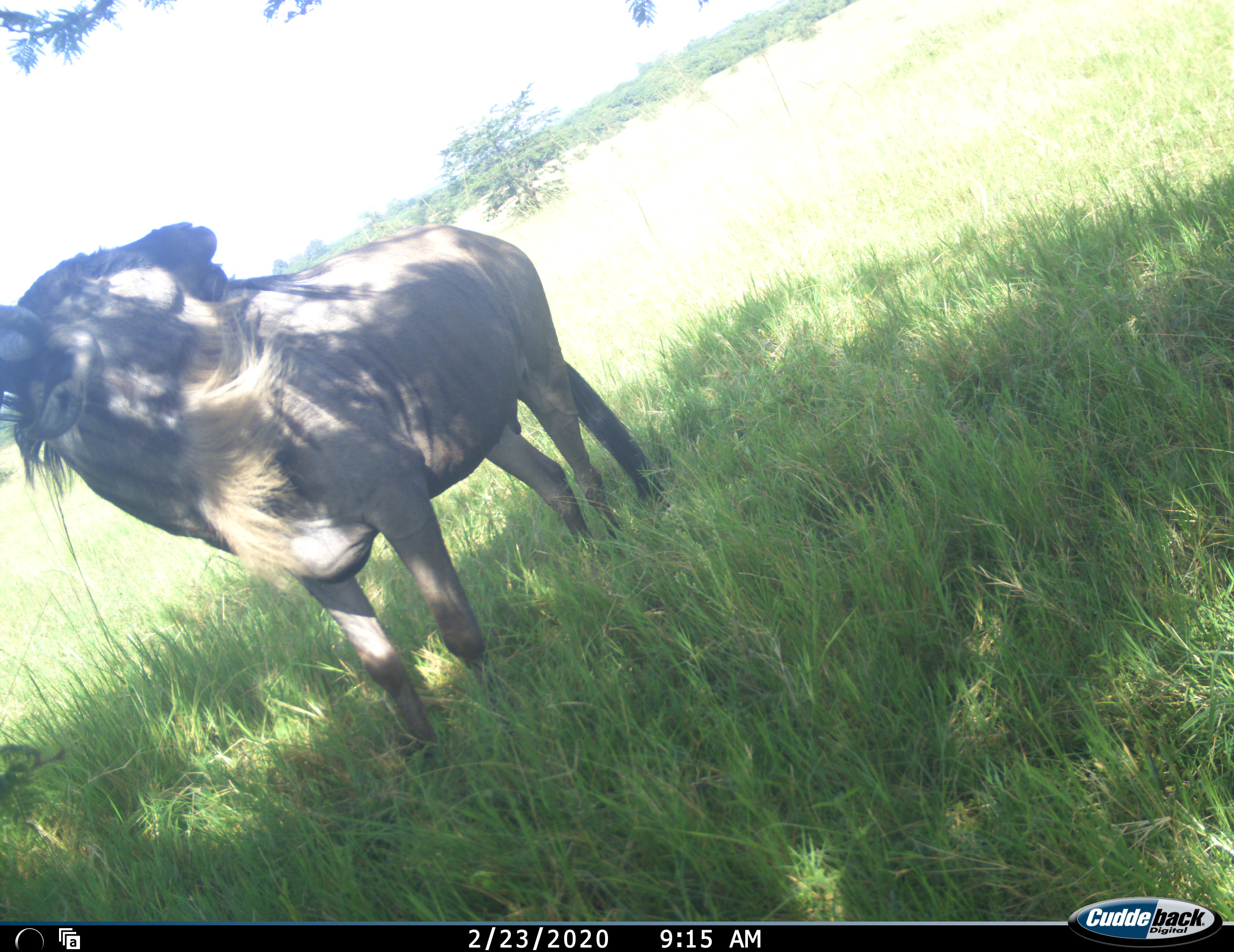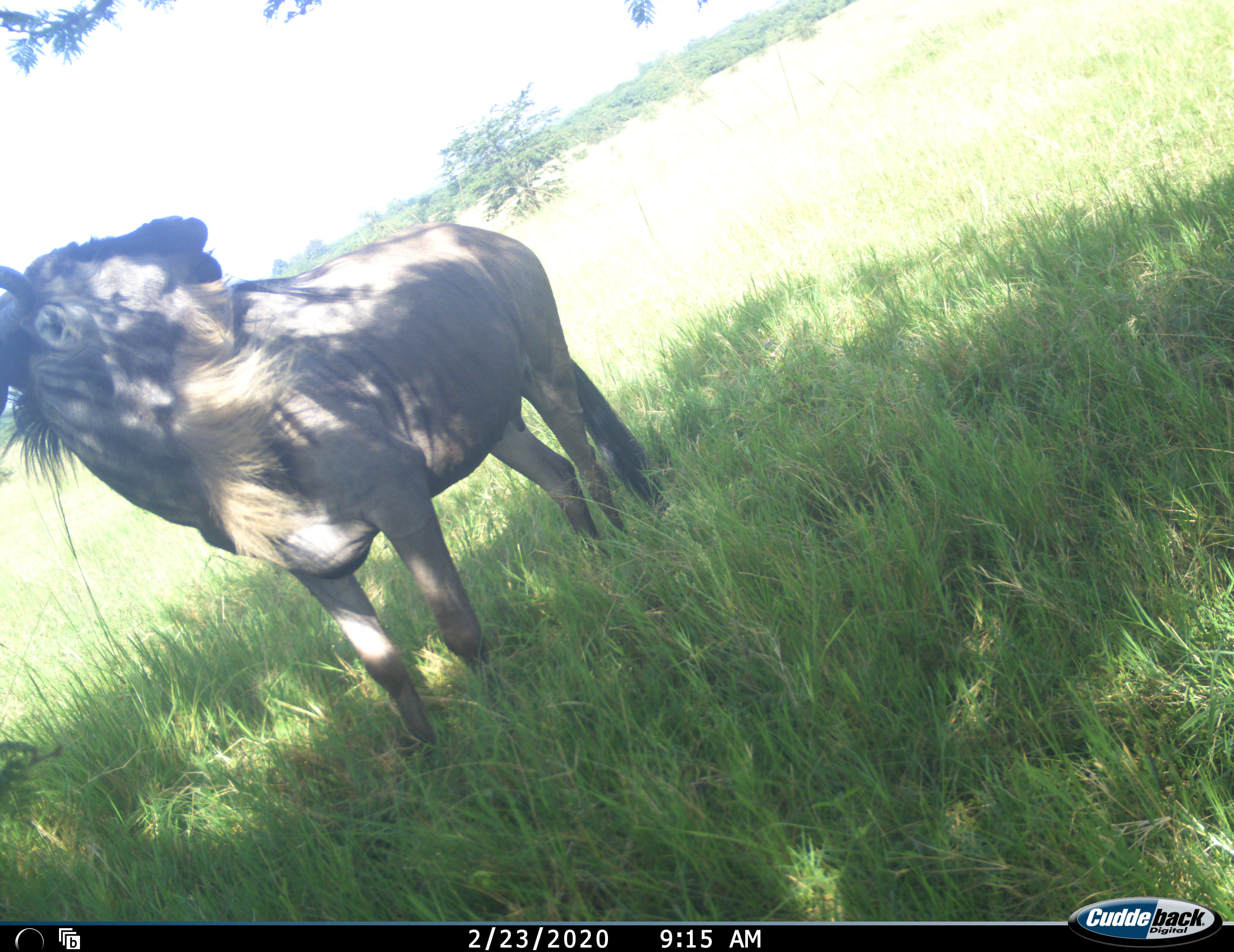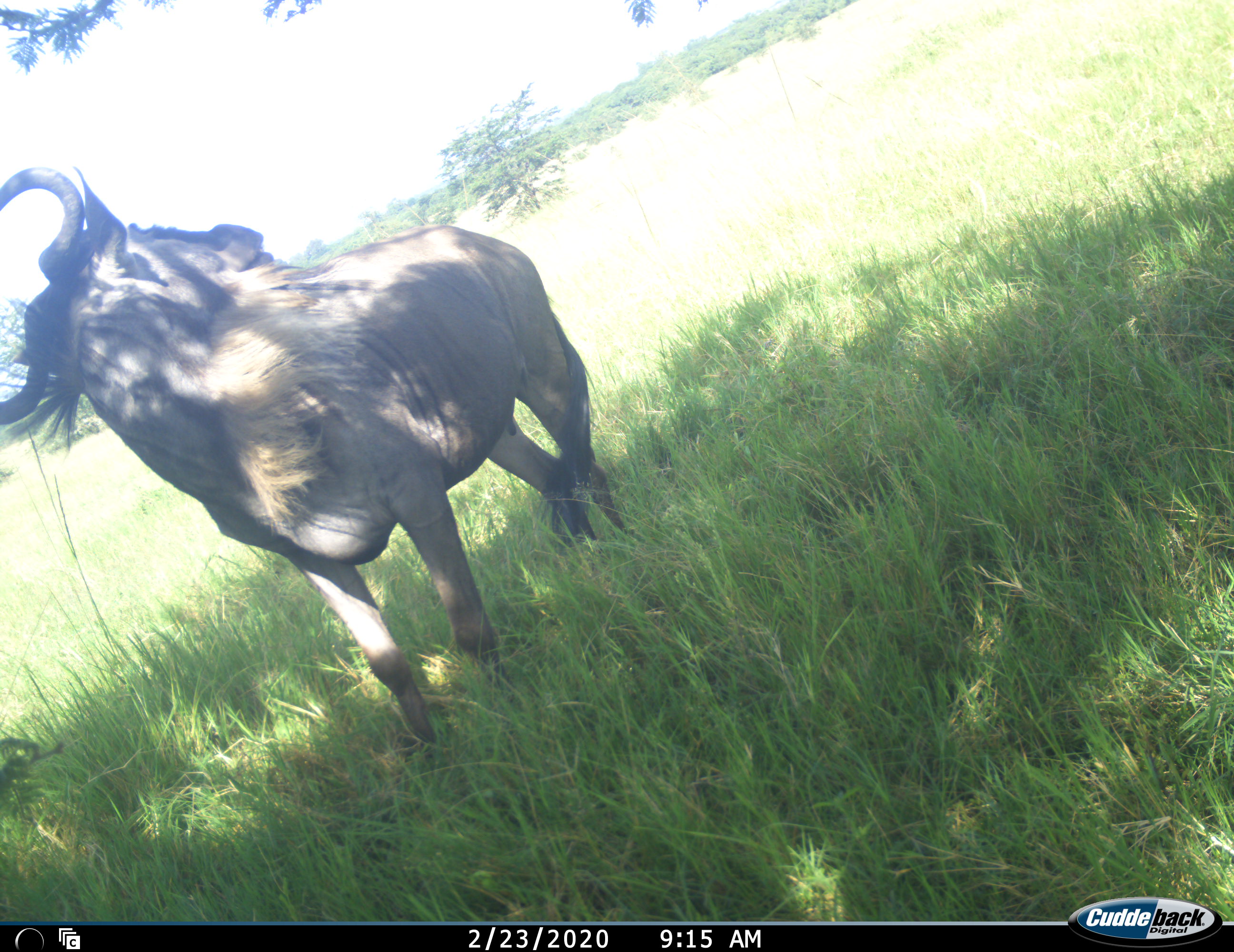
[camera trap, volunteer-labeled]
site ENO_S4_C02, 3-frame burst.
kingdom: Animalia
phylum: Chordata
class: Mammalia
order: Artiodactyla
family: Bovidae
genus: Connochaetes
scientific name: Connochaetes taurinus taurinus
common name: blue wildebeest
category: wildebeestblue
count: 1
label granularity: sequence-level